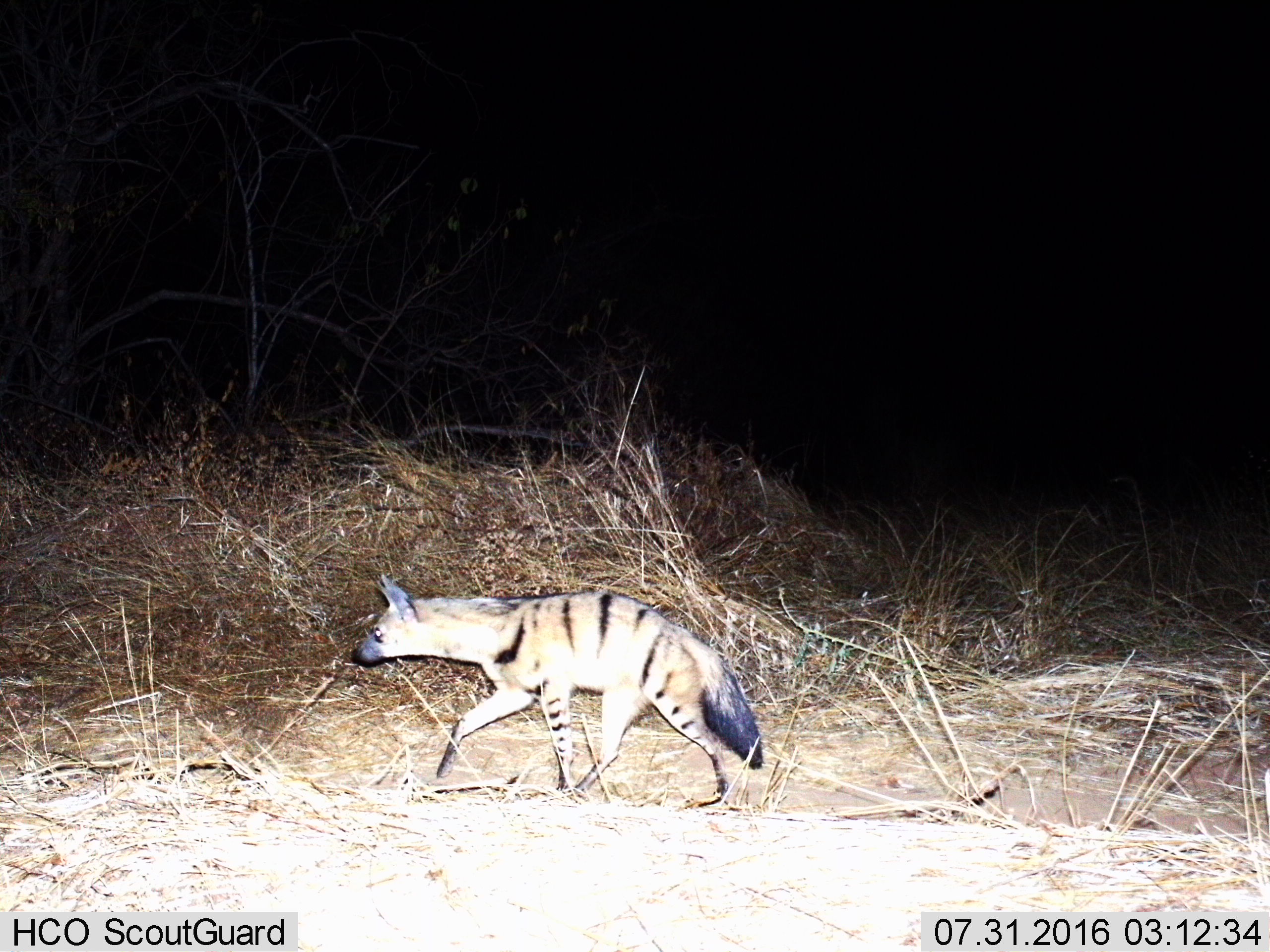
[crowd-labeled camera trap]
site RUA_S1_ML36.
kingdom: Animalia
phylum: Chordata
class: Mammalia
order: Carnivora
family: Hyaenidae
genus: Proteles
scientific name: Proteles cristatus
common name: aardwolf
Aardwolf (Proteles cristatus), count 1. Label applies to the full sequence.